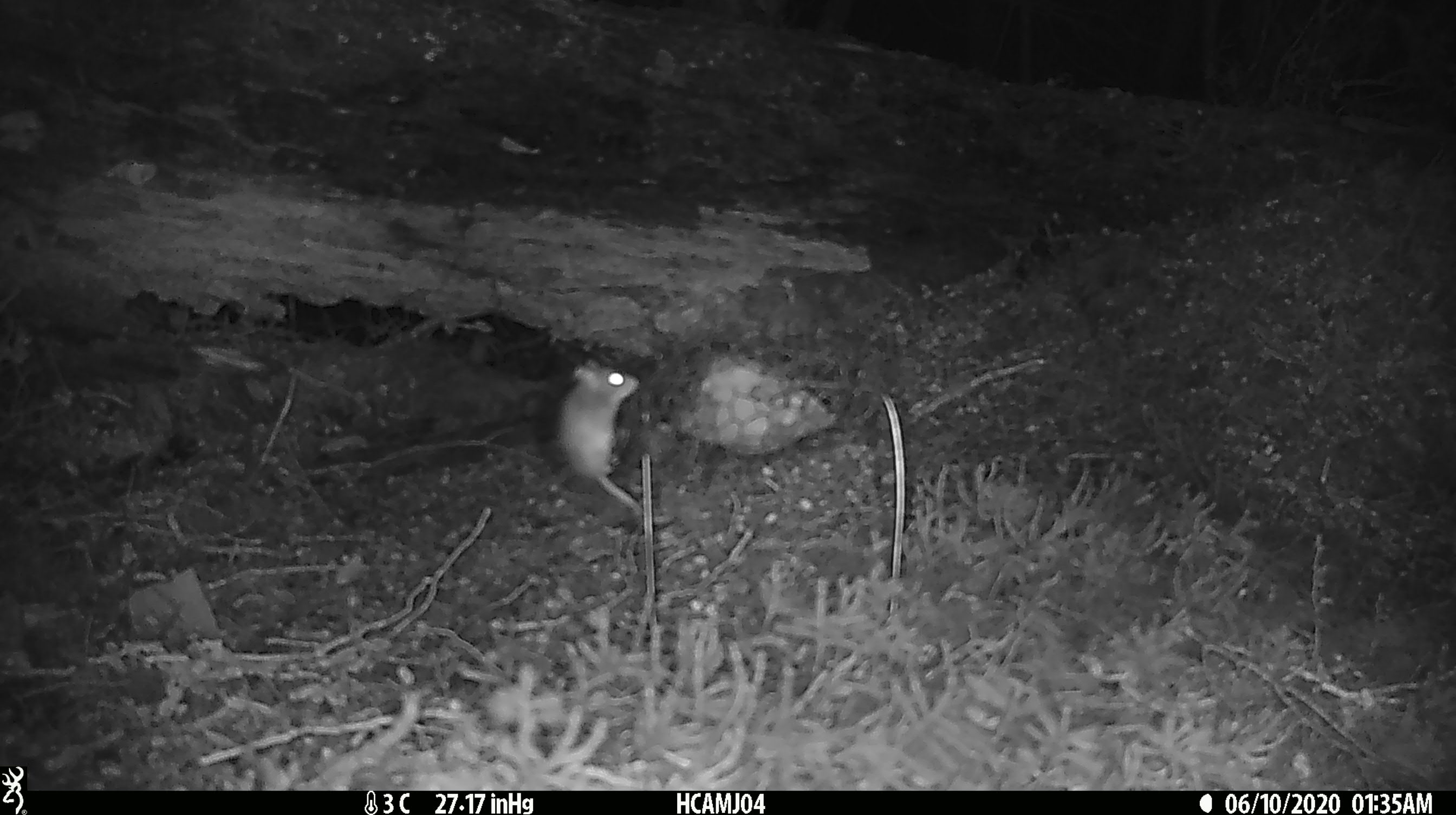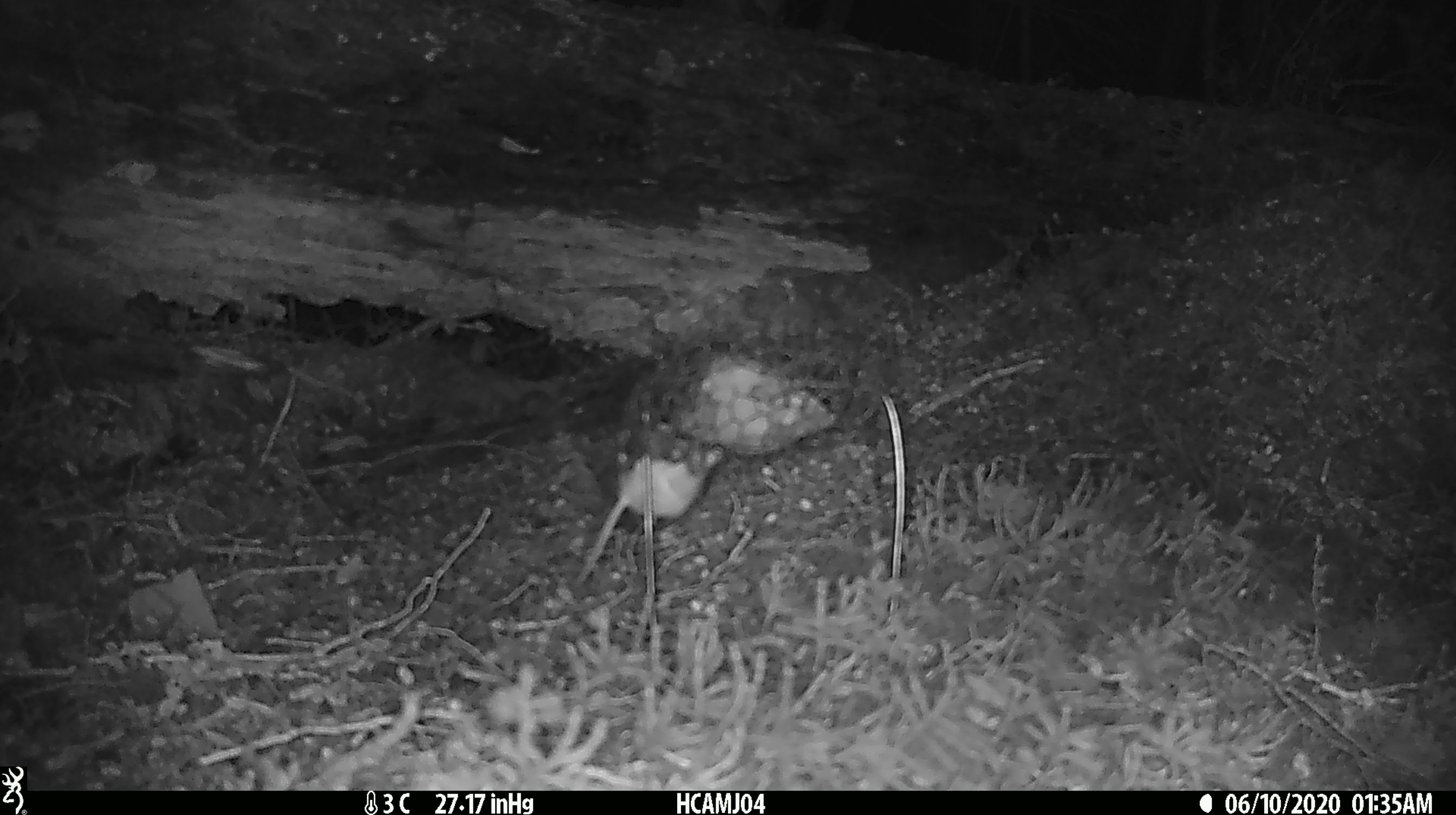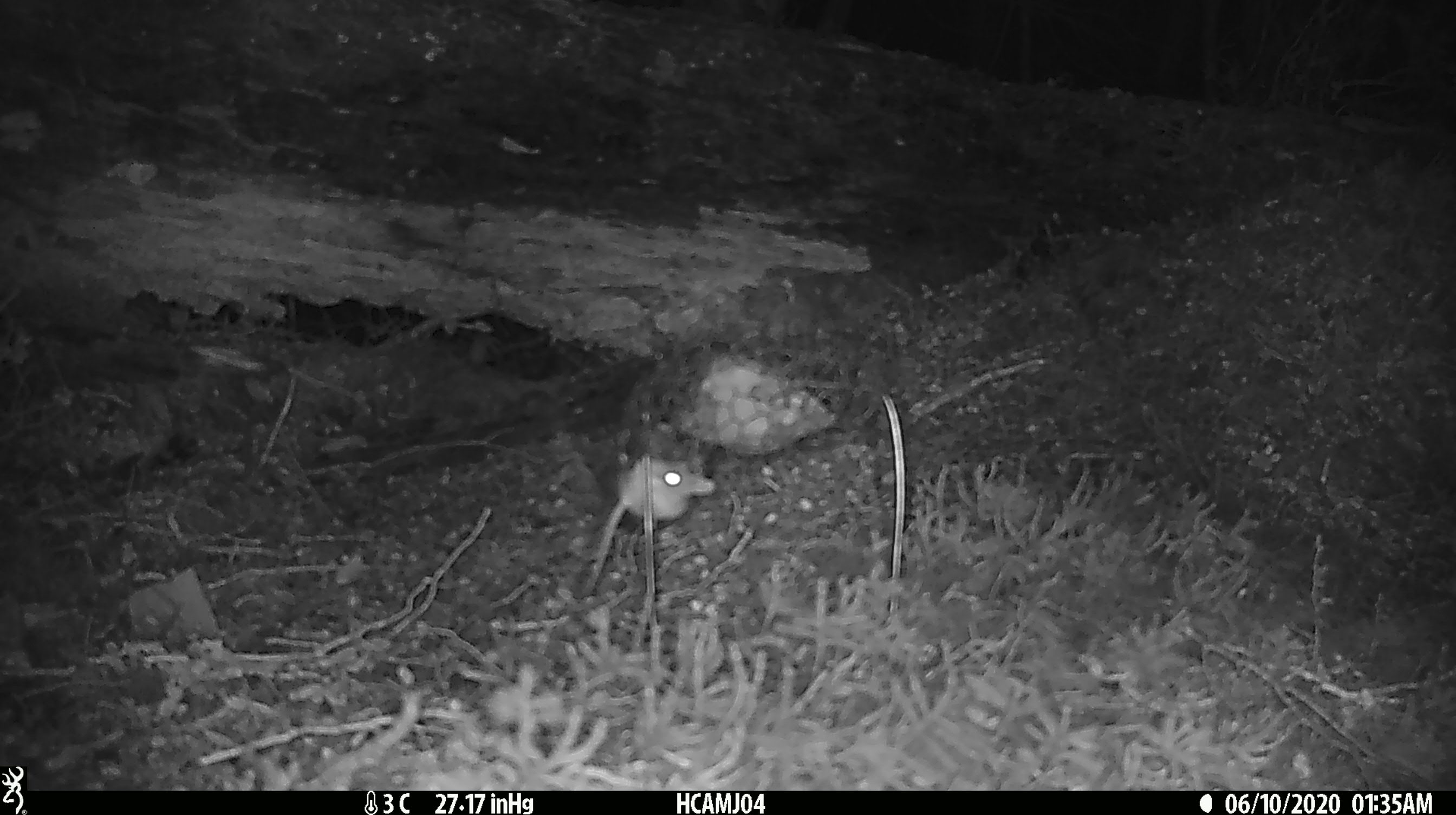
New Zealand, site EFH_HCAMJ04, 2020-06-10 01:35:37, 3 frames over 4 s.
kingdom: Animalia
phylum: Chordata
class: Mammalia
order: Rodentia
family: Muridae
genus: Mus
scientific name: Mus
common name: mouse